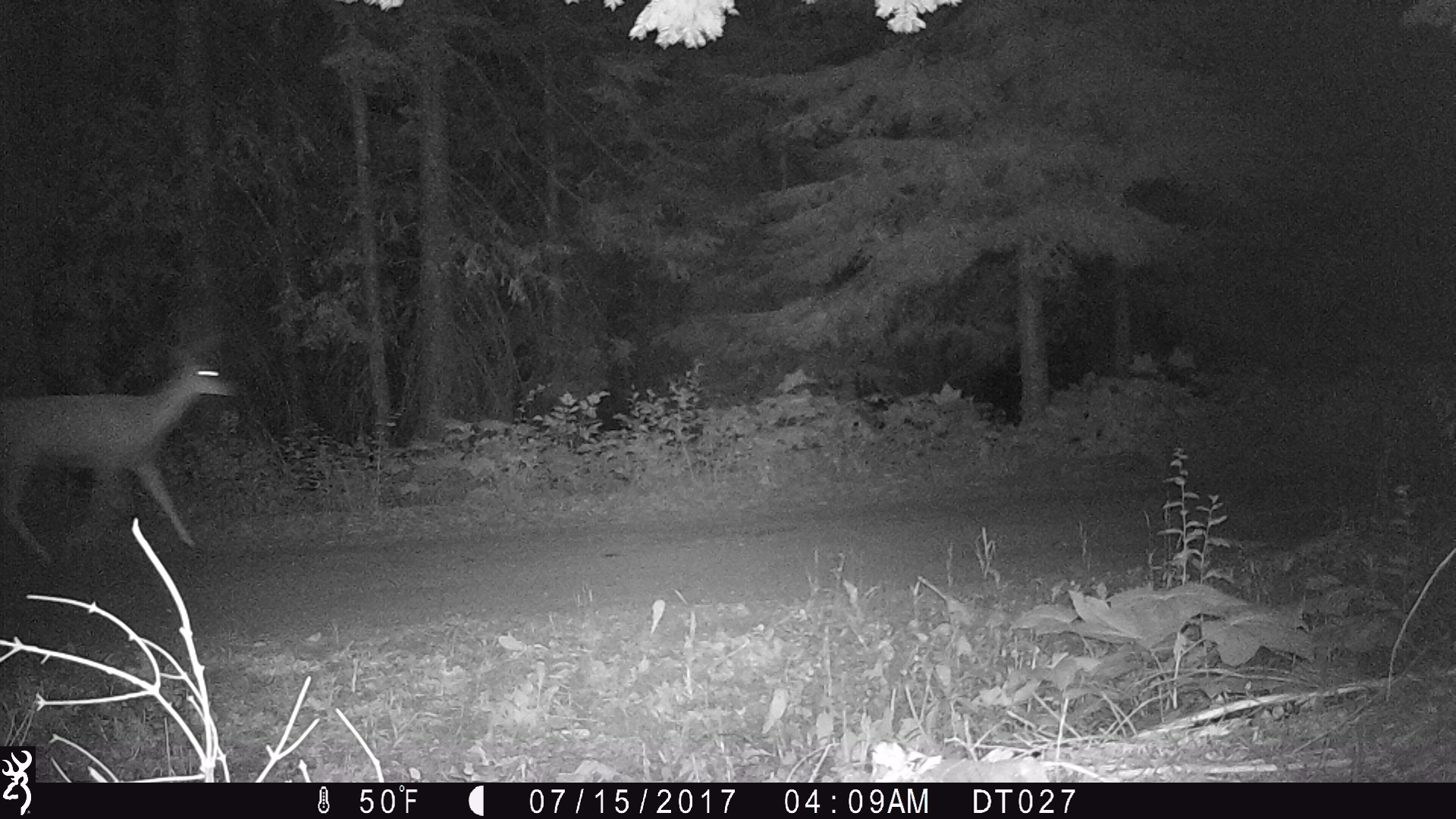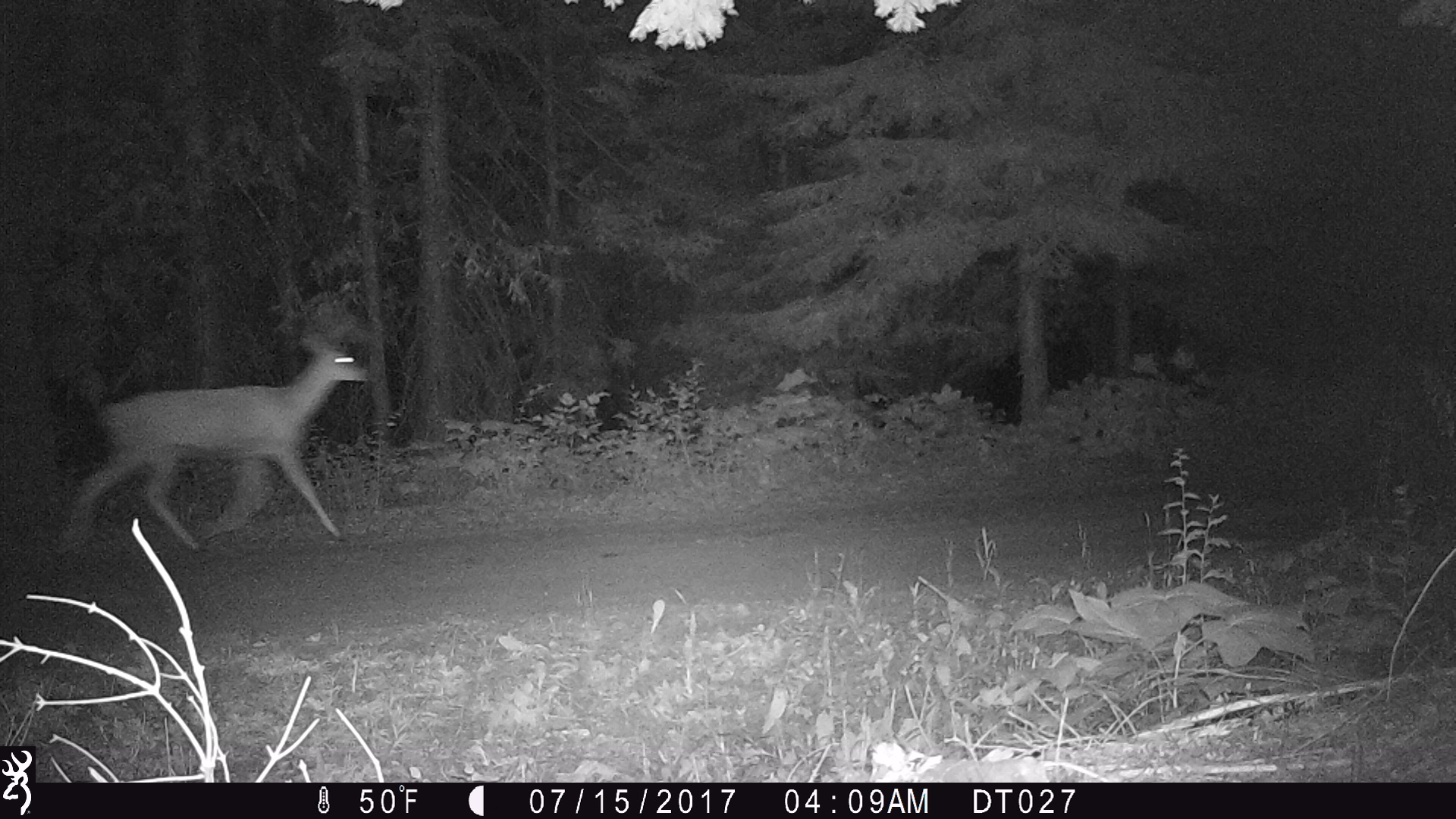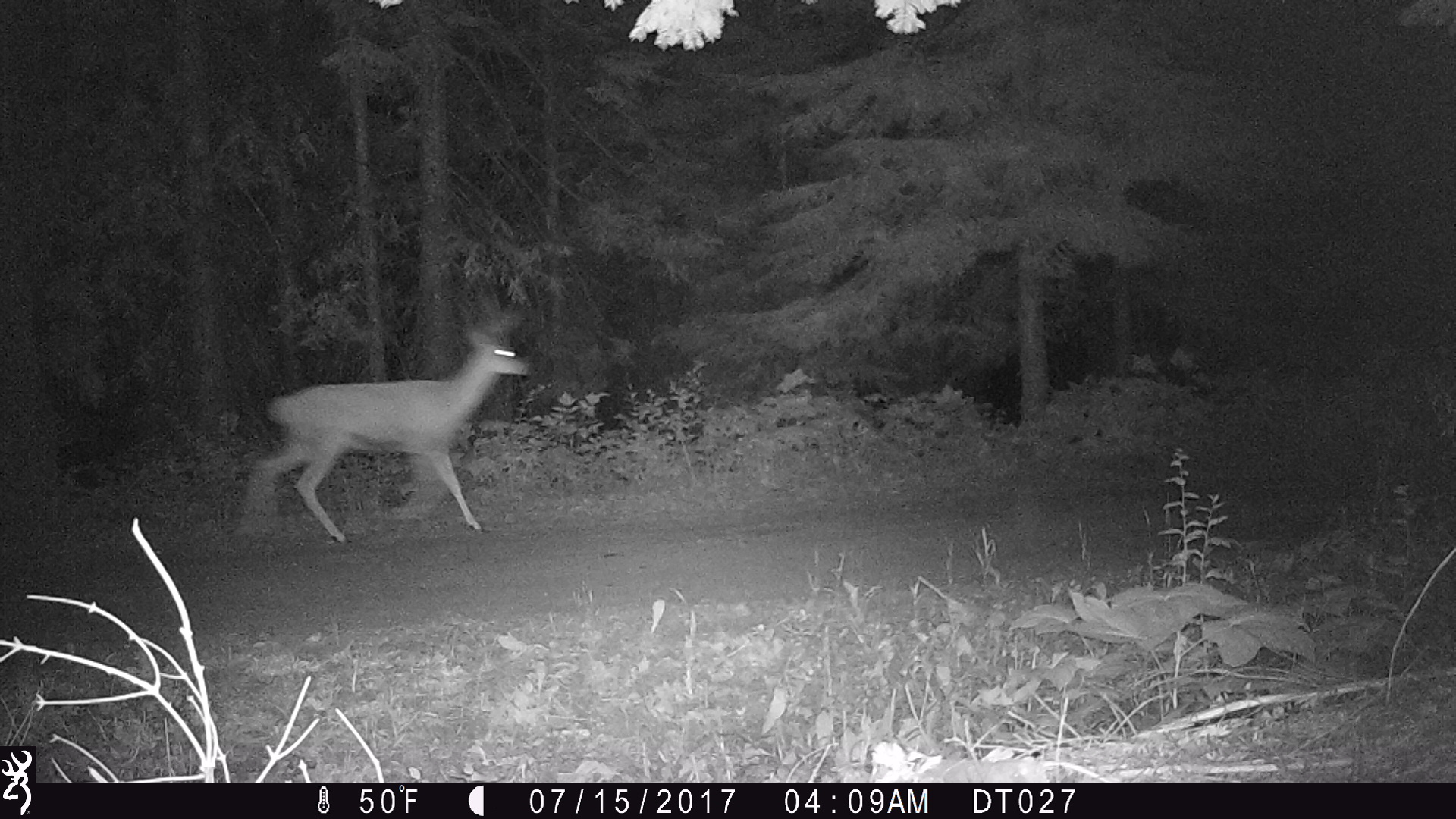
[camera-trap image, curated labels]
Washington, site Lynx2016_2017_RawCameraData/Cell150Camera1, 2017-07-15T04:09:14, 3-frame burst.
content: unidentified animal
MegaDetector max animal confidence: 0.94